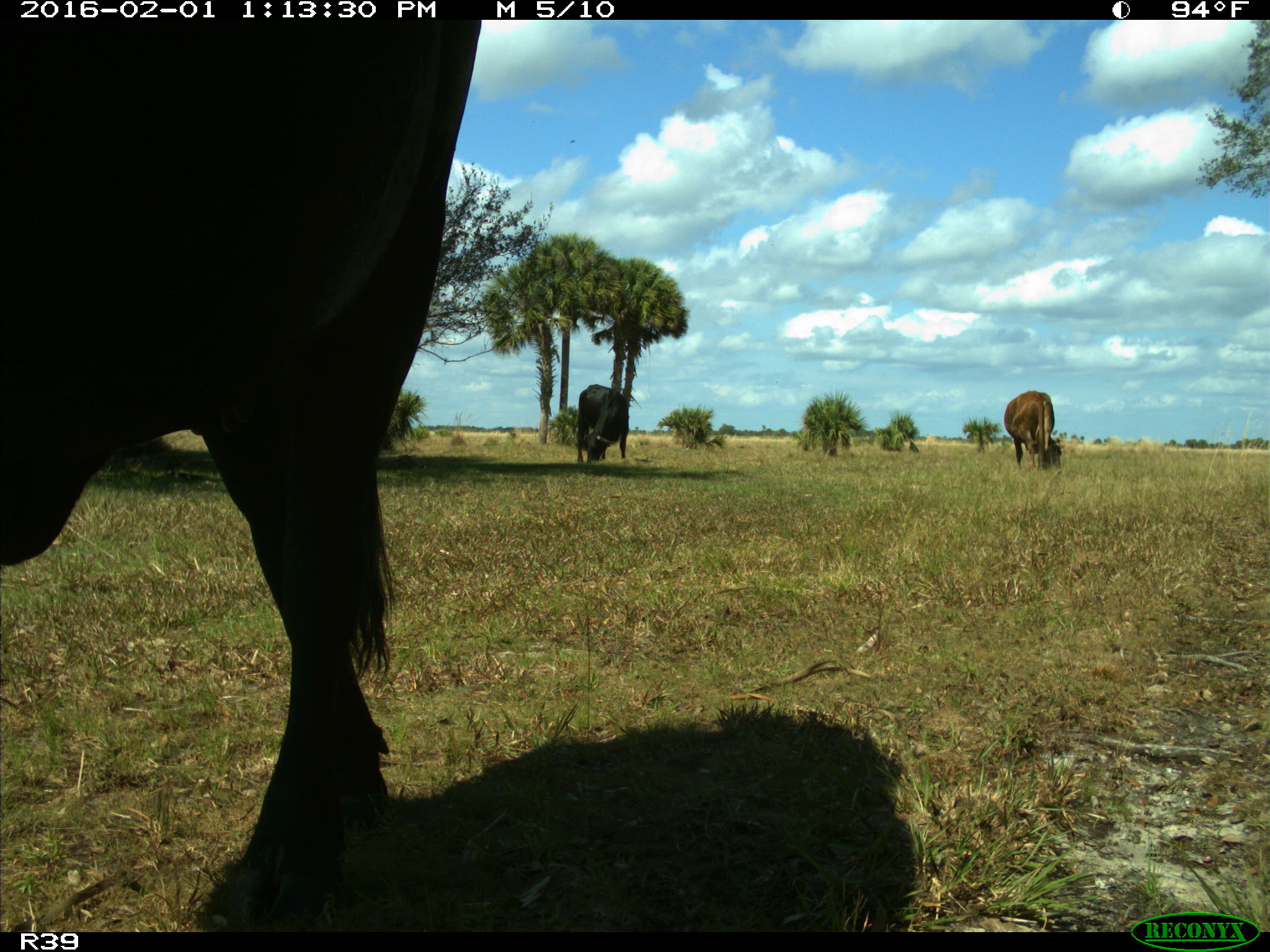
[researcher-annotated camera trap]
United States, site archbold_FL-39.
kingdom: Animalia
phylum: Chordata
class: Mammalia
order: Artiodactyla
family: Bovidae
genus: Bos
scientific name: Bos taurus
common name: domestic cow